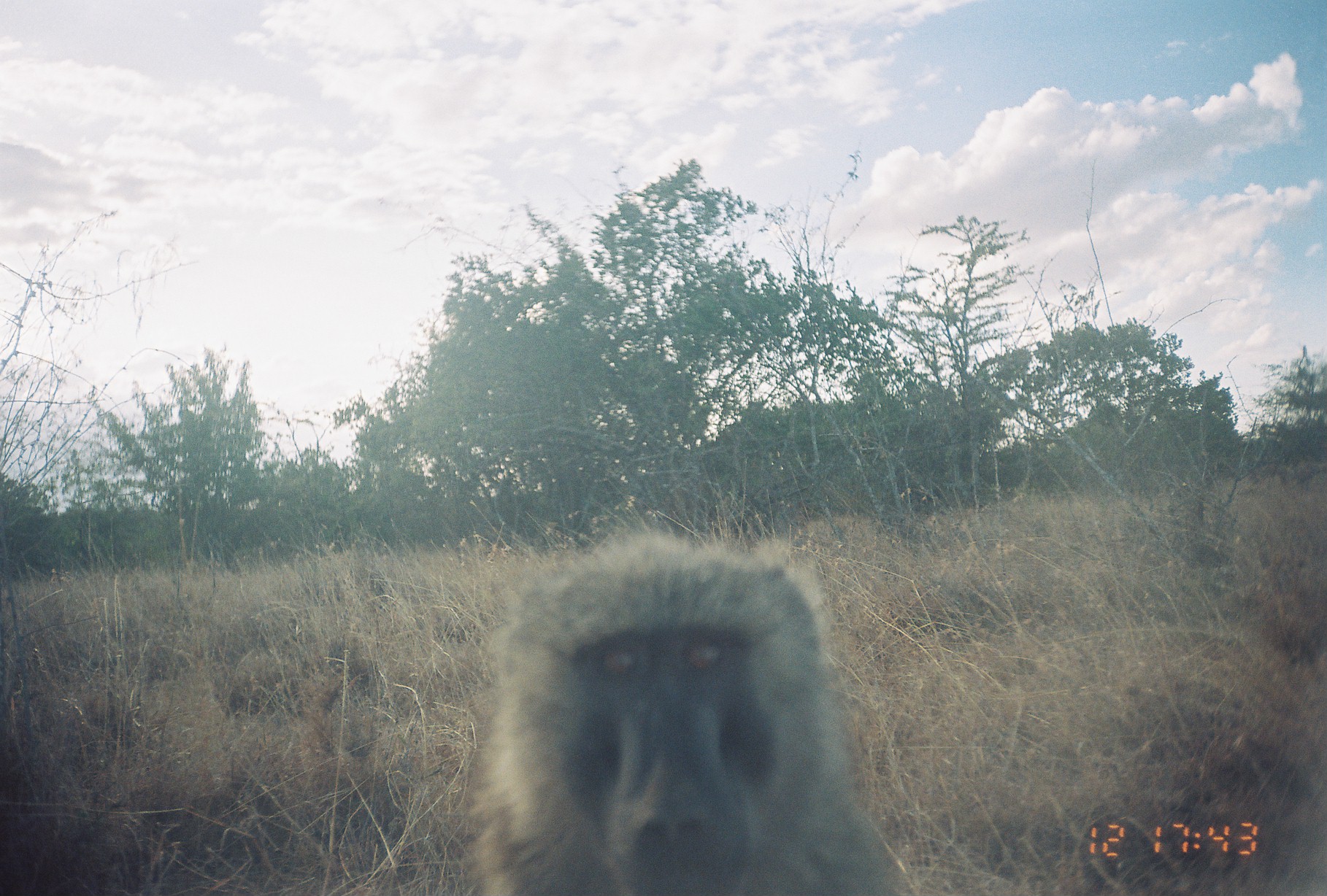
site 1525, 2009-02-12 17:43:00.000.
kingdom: Animalia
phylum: Chordata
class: Mammalia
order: Primates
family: Cercopithecidae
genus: Papio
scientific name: Papio anubis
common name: olive baboon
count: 1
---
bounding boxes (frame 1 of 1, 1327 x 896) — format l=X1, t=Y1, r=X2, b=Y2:
papio anubis: l=465, t=526, r=918, b=894